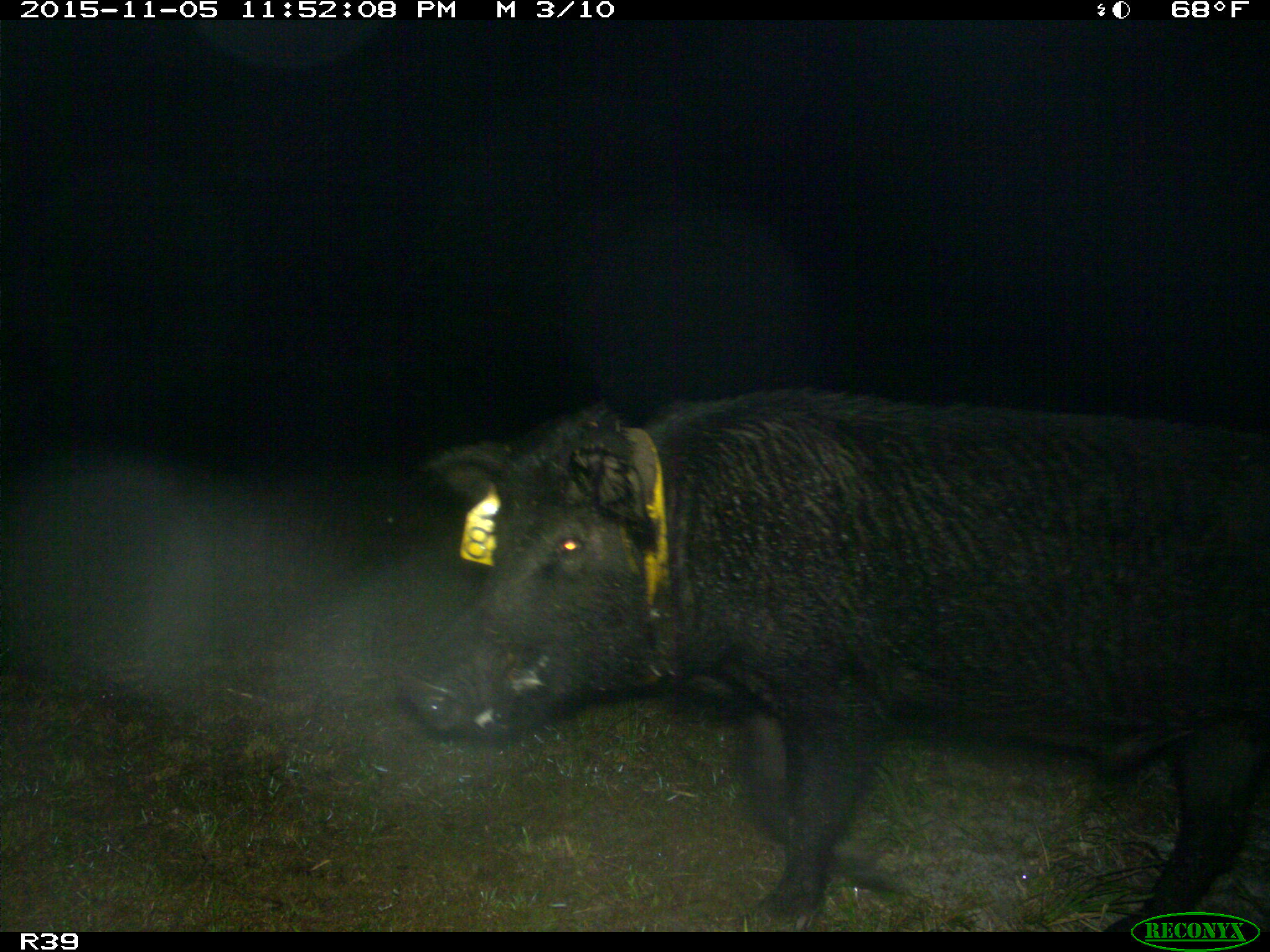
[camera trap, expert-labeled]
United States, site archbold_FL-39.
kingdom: Animalia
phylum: Chordata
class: Mammalia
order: Artiodactyla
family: Suidae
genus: Sus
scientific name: Sus scrofa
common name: wild boar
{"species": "Sus scrofa (wild boar)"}